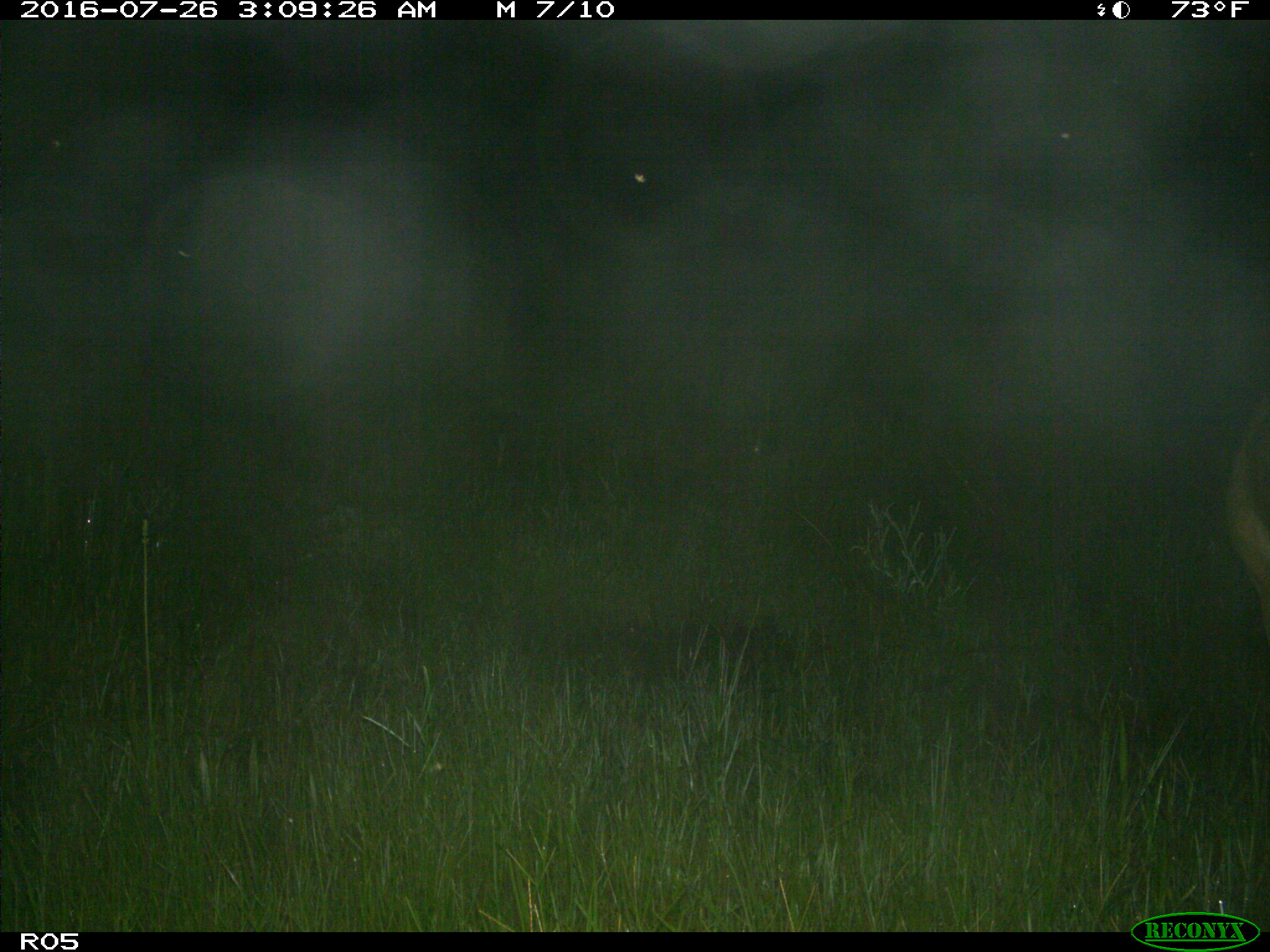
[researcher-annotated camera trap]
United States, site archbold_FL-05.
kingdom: Animalia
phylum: Chordata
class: Mammalia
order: Artiodactyla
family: Cervidae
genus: Odocoileus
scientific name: Odocoileus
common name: deer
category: unidentified deer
Unidentified deer (deer) (Odocoileus).